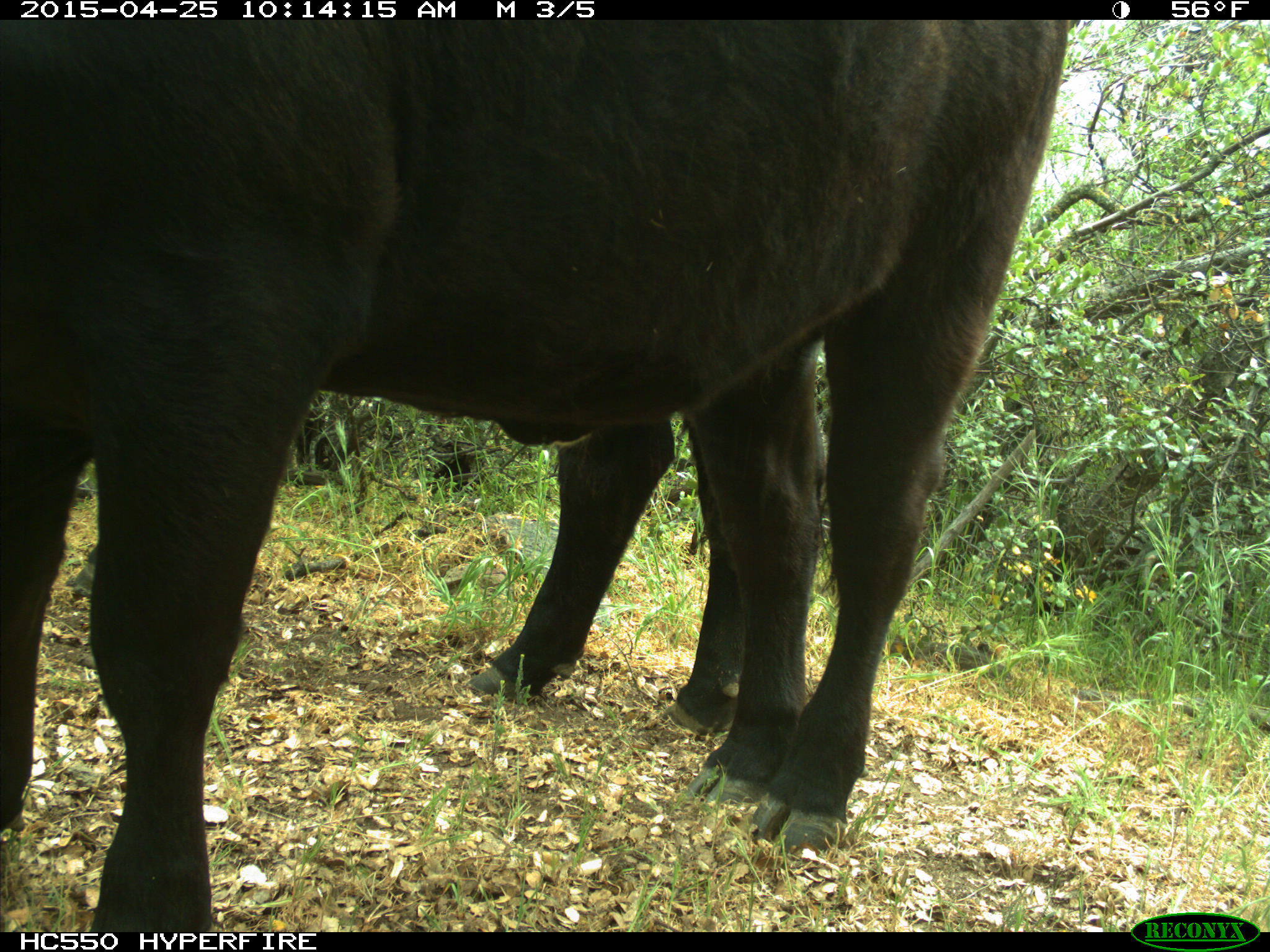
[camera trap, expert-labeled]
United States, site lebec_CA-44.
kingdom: Animalia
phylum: Chordata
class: Mammalia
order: Artiodactyla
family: Suidae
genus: Sus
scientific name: Sus scrofa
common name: wild boar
Sus scrofa (wild boar).